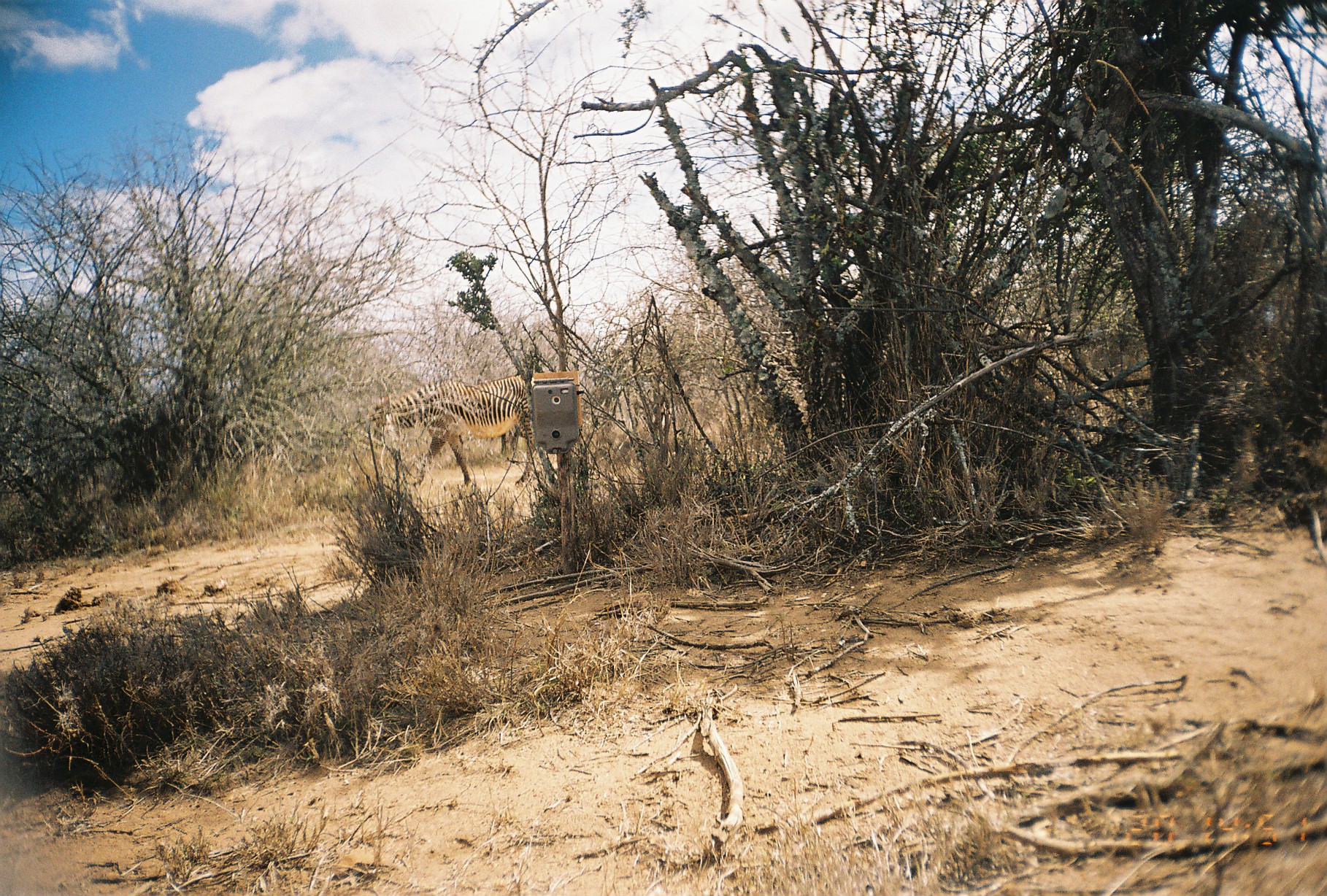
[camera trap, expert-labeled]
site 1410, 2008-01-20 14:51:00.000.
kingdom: Animalia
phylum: Chordata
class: Mammalia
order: Perissodactyla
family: Equidae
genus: Equus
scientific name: Equus grevyi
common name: grévy's zebra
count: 1